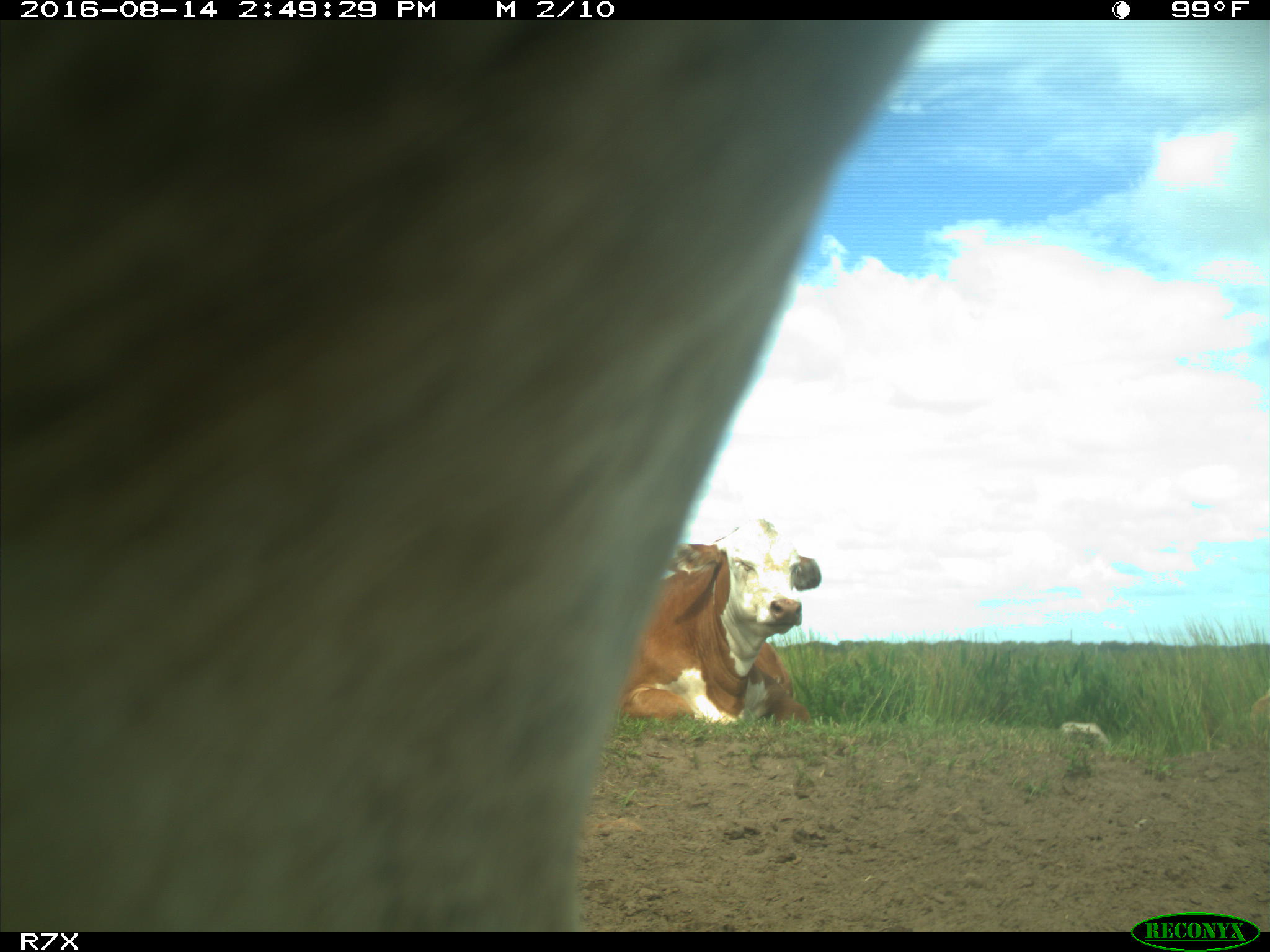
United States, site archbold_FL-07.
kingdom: Animalia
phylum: Chordata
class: Mammalia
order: Artiodactyla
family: Bovidae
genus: Bos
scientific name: Bos taurus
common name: domestic cow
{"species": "Bos taurus (domestic cow)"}